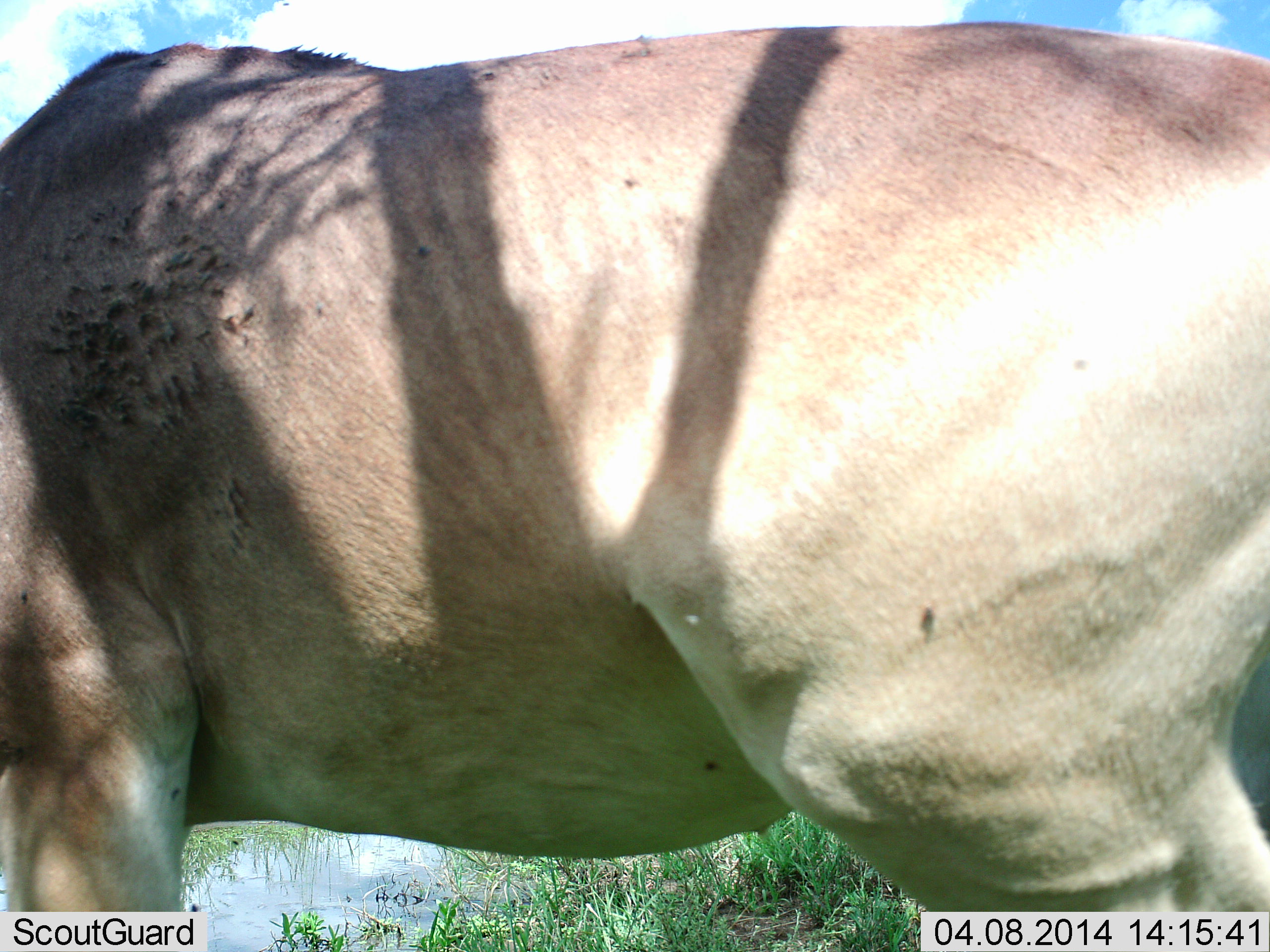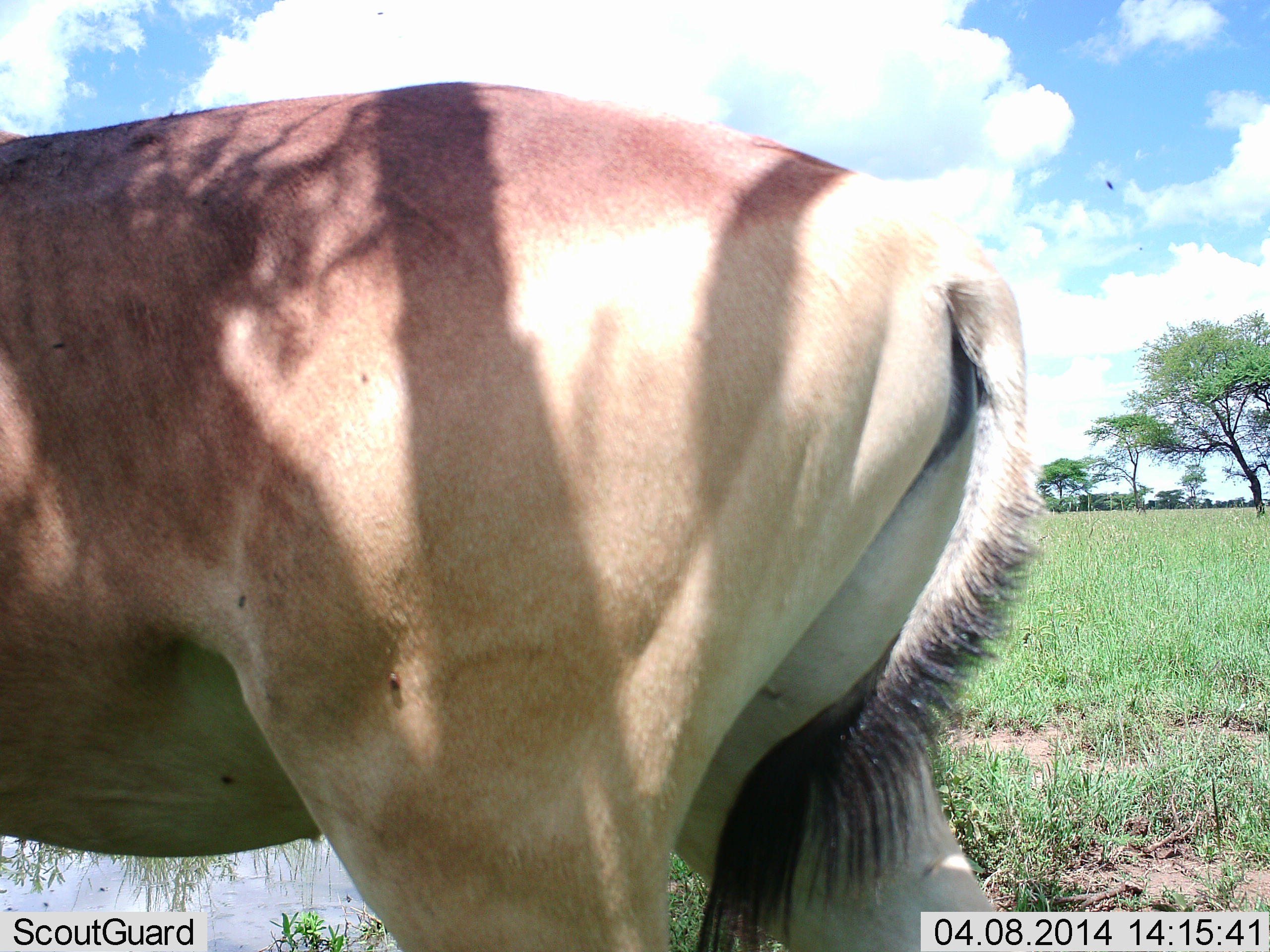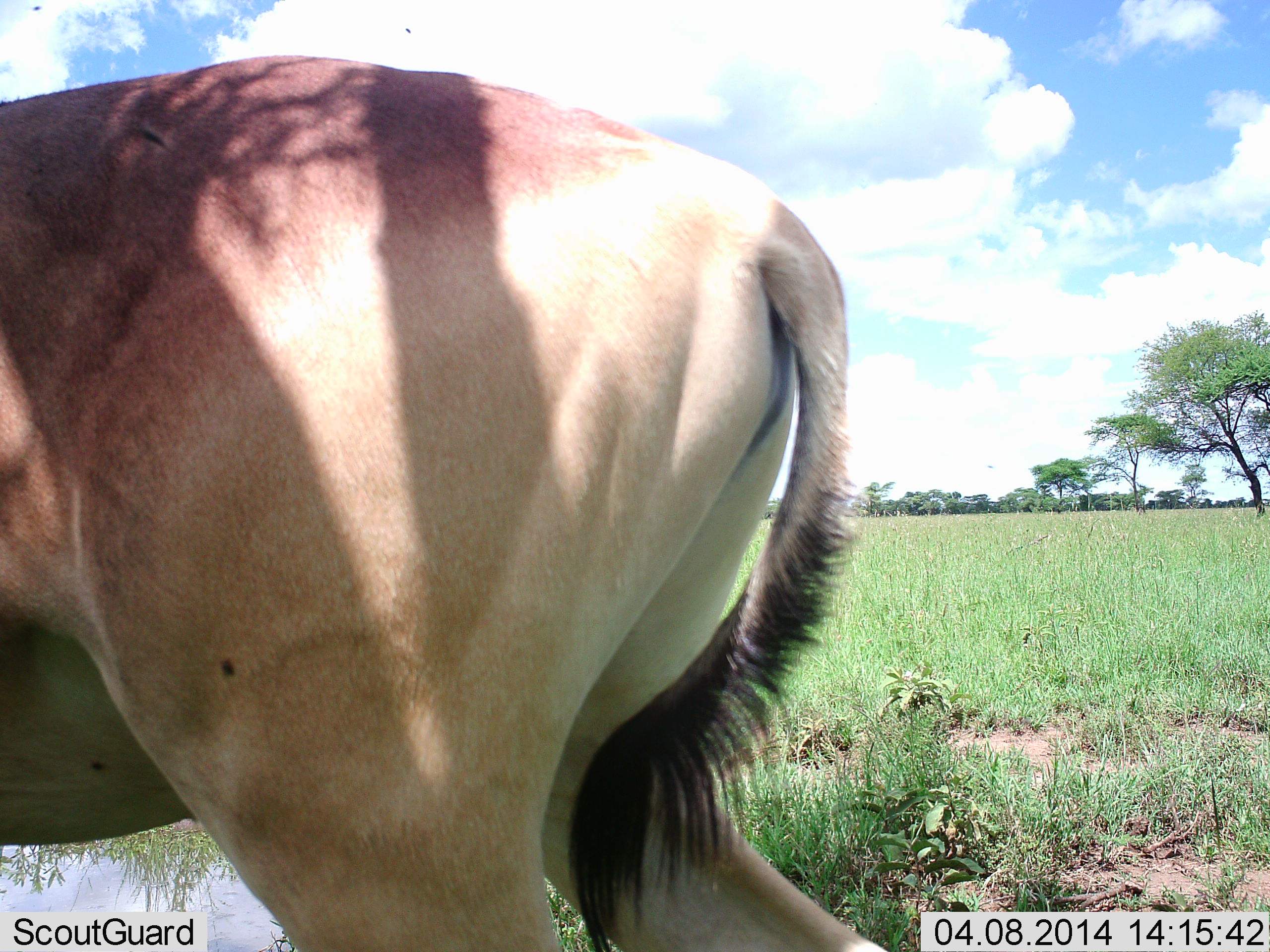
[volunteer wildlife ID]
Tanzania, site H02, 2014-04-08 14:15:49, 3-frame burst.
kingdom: Animalia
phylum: Chordata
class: Mammalia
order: Artiodactyla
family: Bovidae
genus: Alcelaphus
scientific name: Alcelaphus buselaphus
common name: hartebeest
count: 1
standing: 11%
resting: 0%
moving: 100%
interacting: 0%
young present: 0%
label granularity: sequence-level